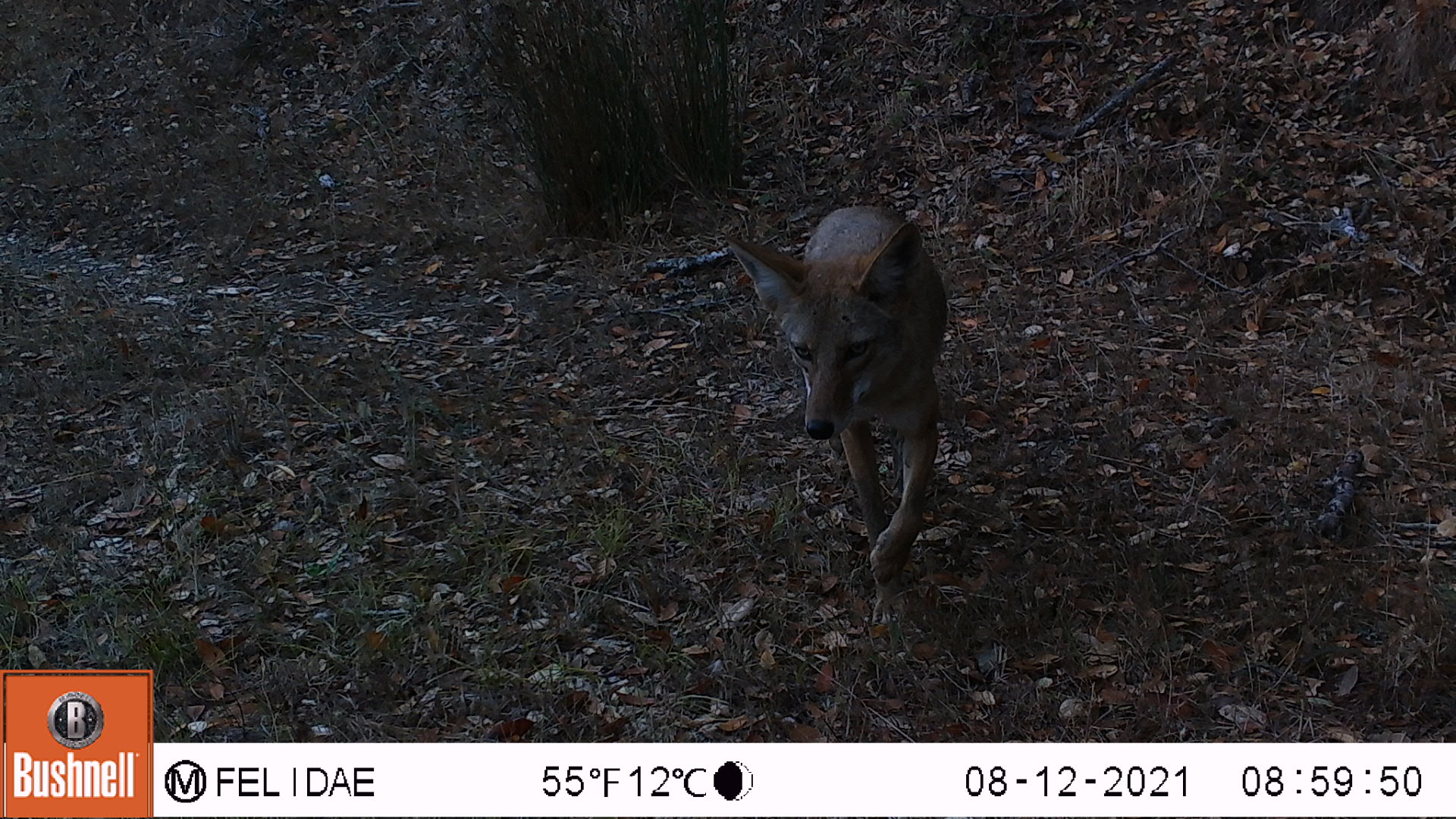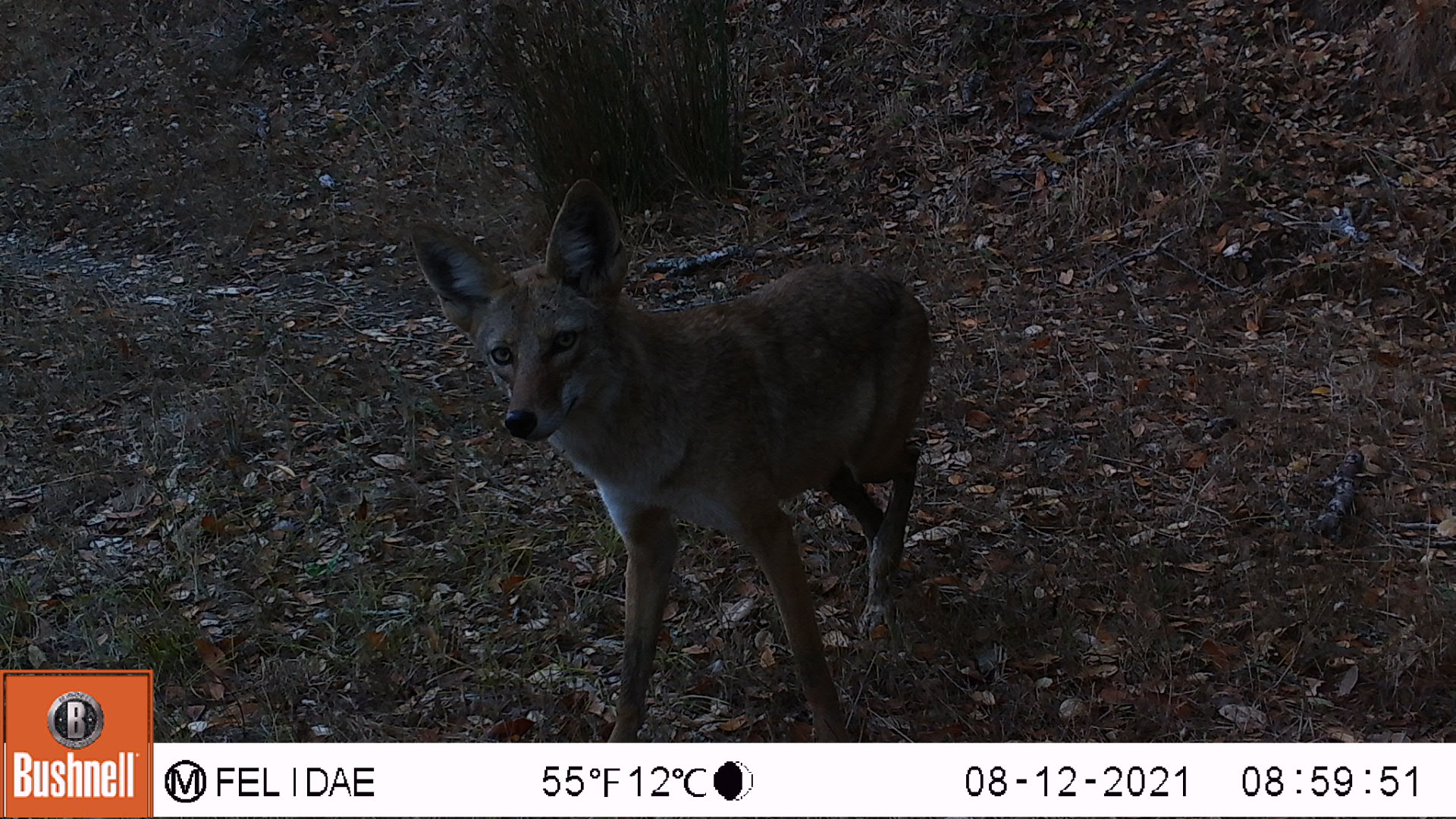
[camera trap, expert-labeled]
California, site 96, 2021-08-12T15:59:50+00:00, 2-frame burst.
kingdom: Animalia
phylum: Chordata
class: Mammalia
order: Carnivora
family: Canidae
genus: Canis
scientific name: Canis latrans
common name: coyote